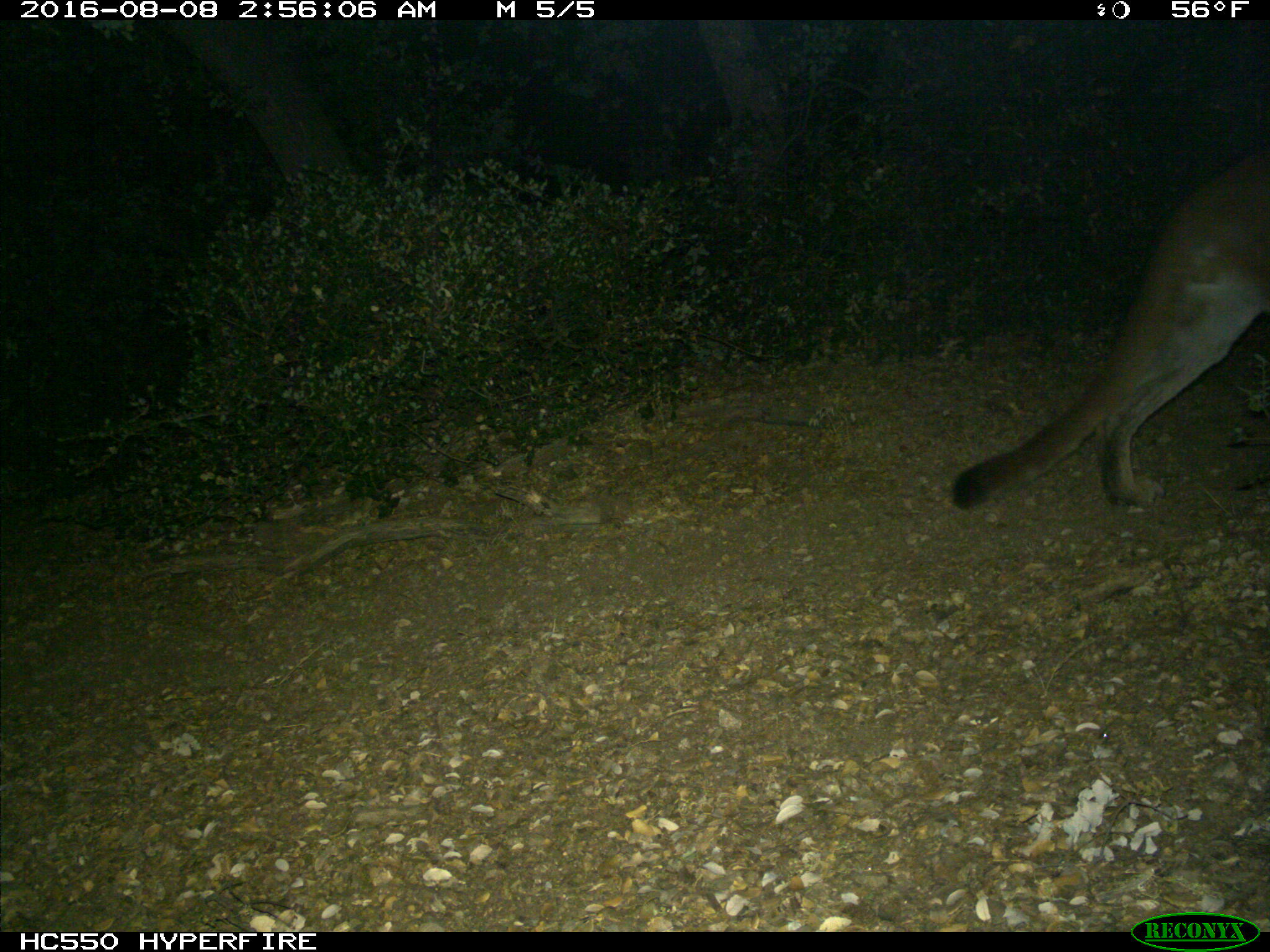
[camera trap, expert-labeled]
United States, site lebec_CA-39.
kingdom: Animalia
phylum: Chordata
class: Mammalia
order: Carnivora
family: Felidae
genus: Puma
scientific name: Puma concolor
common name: mountain lion